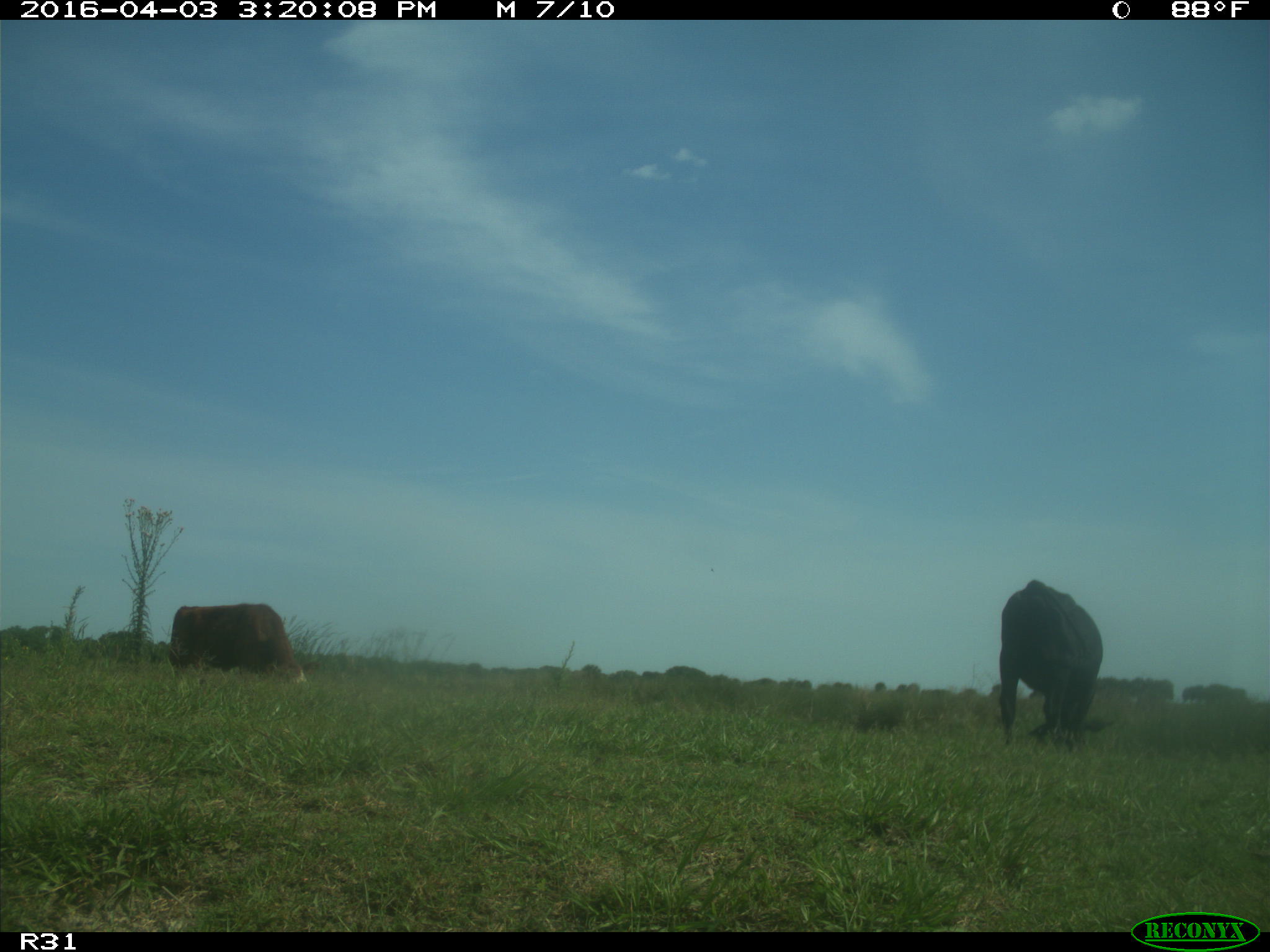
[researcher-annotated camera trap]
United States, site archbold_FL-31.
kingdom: Animalia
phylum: Chordata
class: Mammalia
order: Artiodactyla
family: Bovidae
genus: Bos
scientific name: Bos taurus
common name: domestic cow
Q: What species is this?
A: Bos taurus (domestic cow).